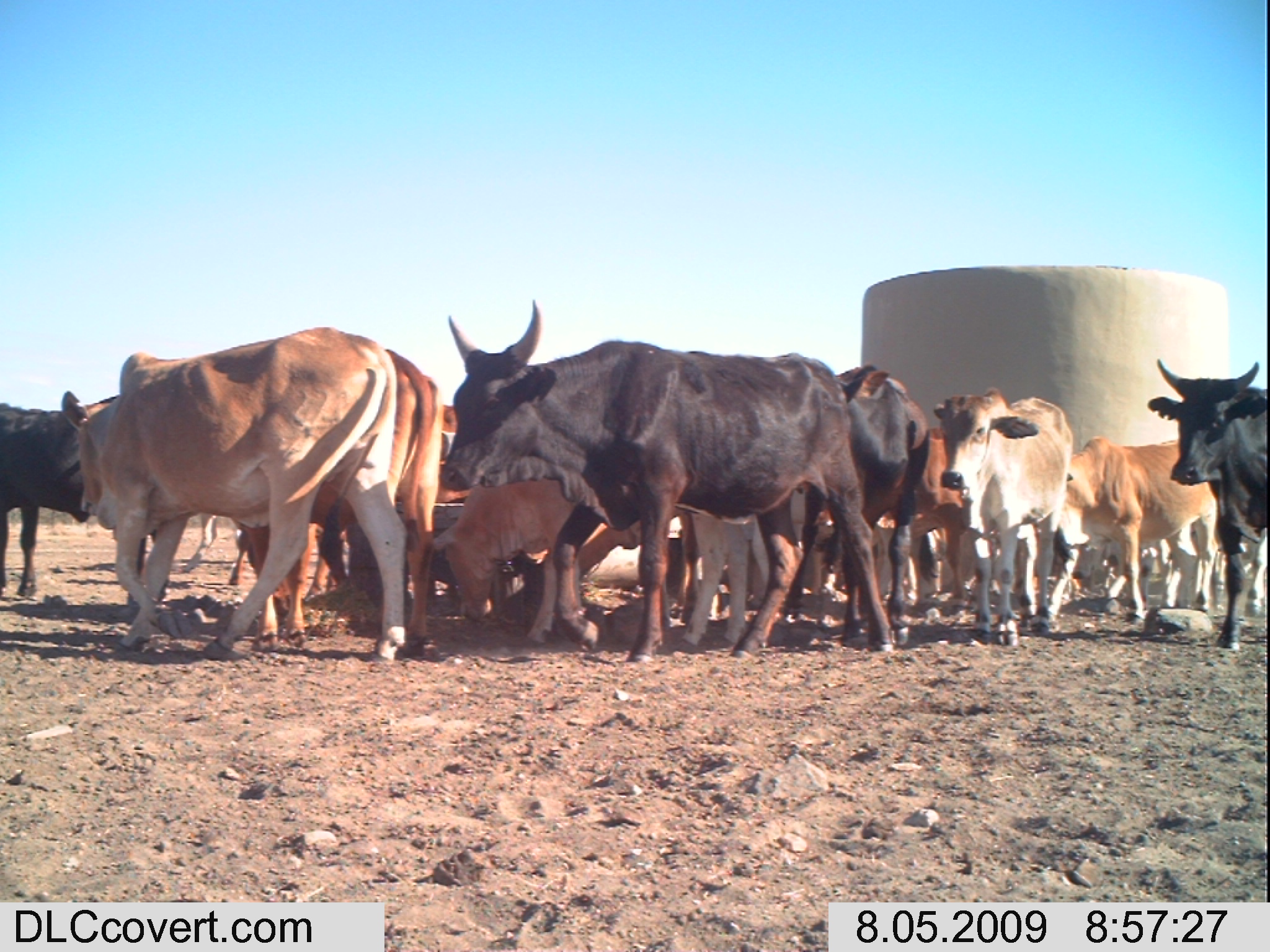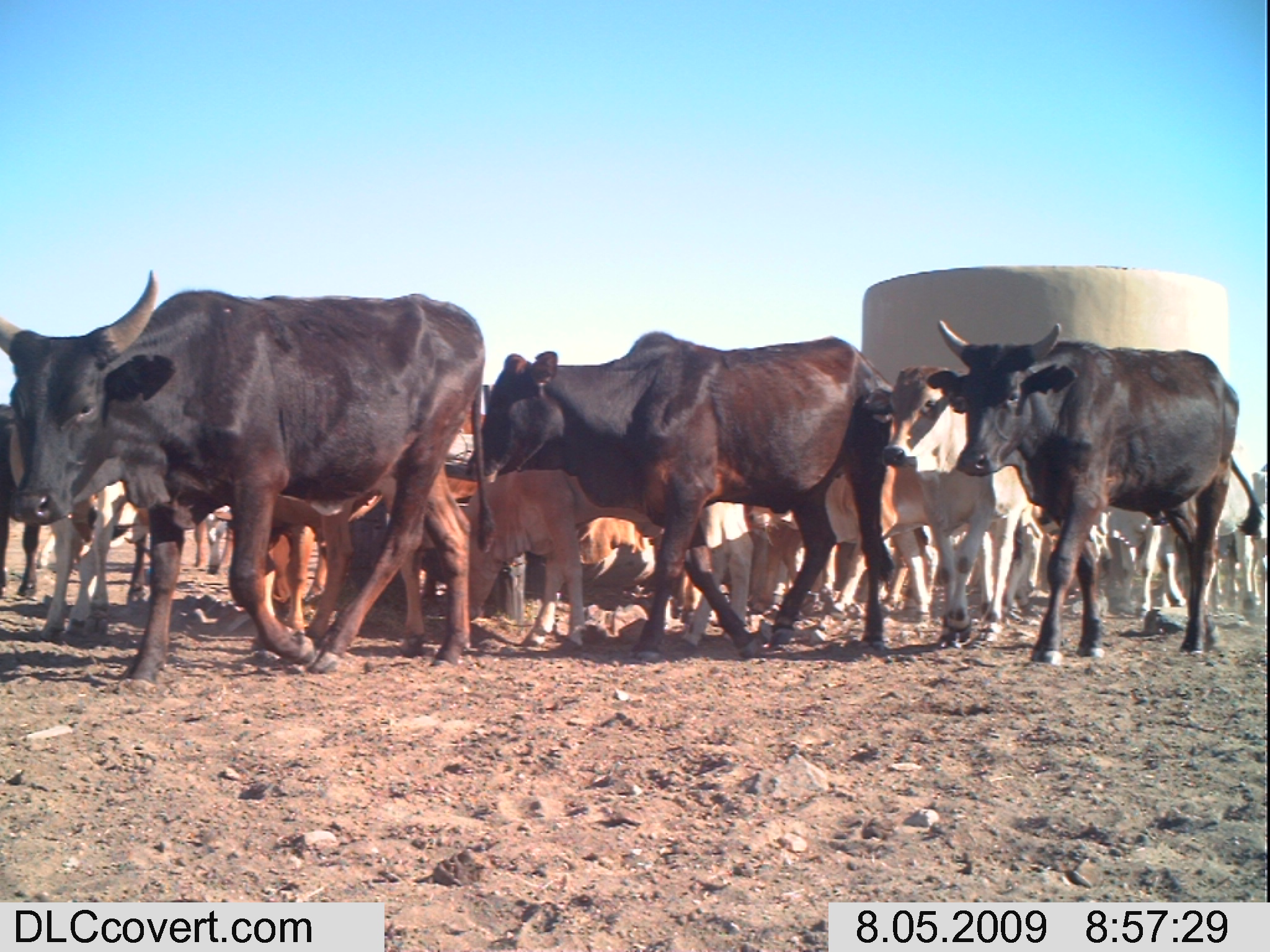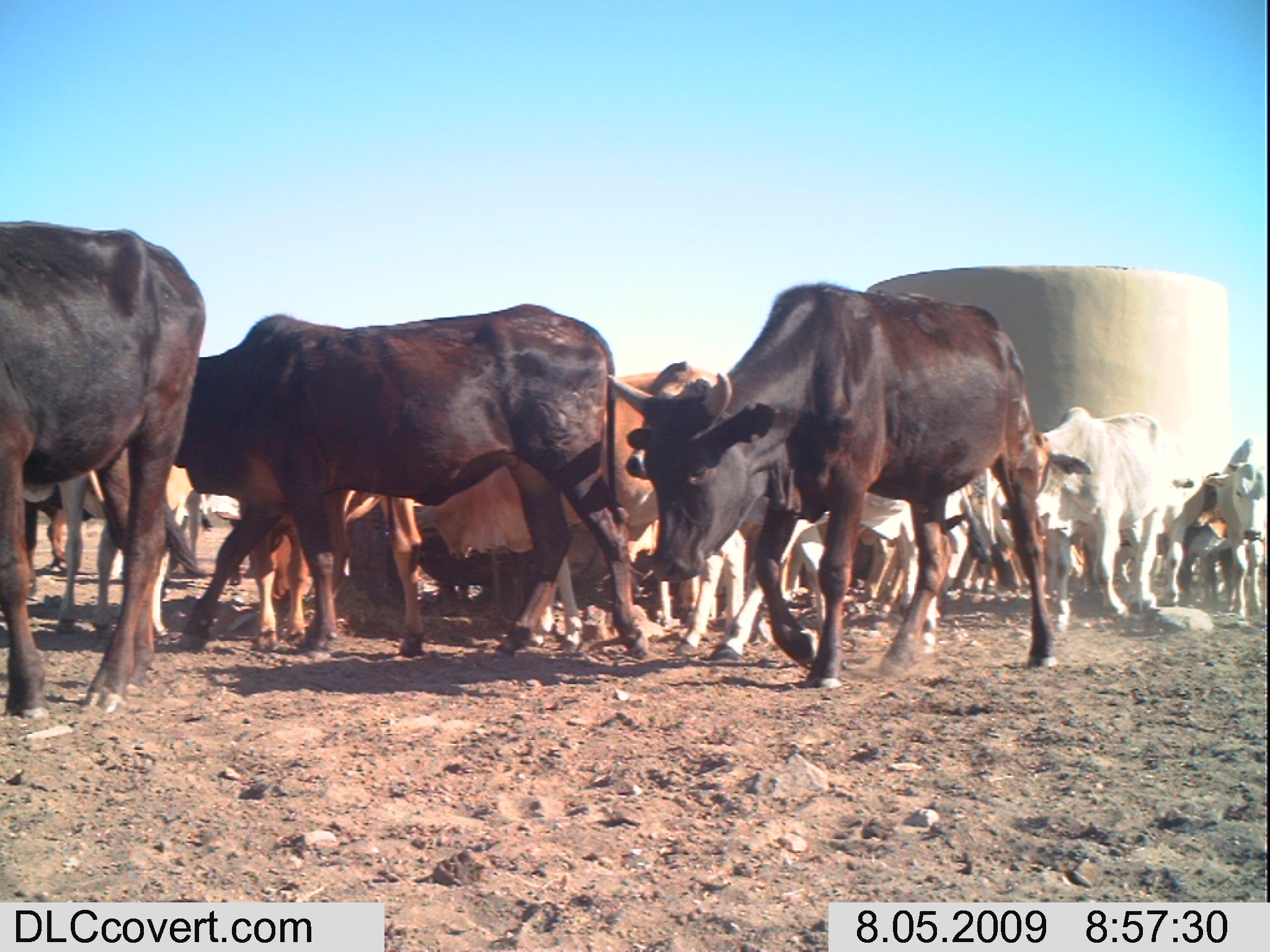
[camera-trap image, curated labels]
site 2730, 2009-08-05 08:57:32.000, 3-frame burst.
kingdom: Animalia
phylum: Chordata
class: Mammalia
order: Artiodactyla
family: Bovidae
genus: Bos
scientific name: Bos taurus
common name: domestic cattle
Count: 12.